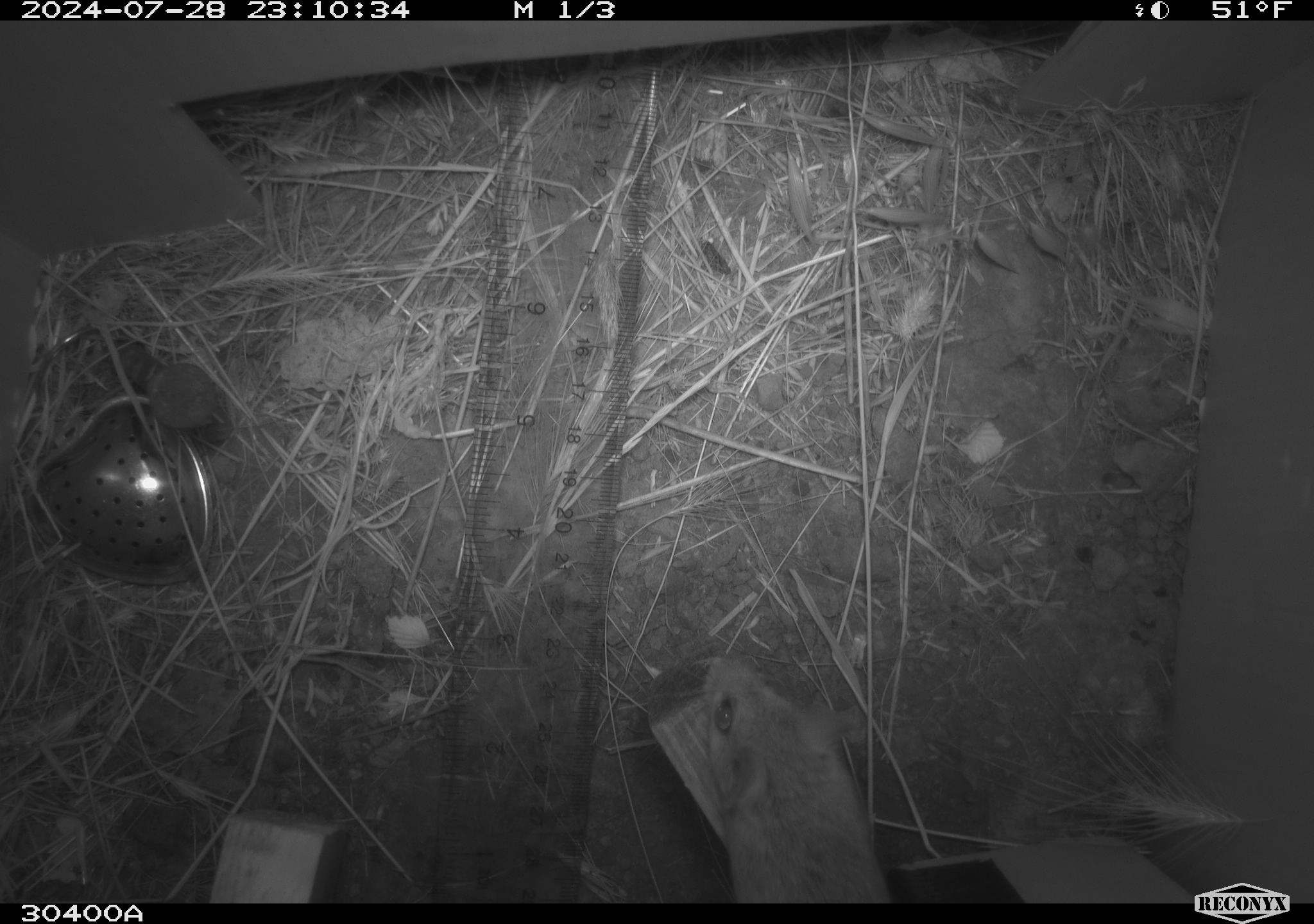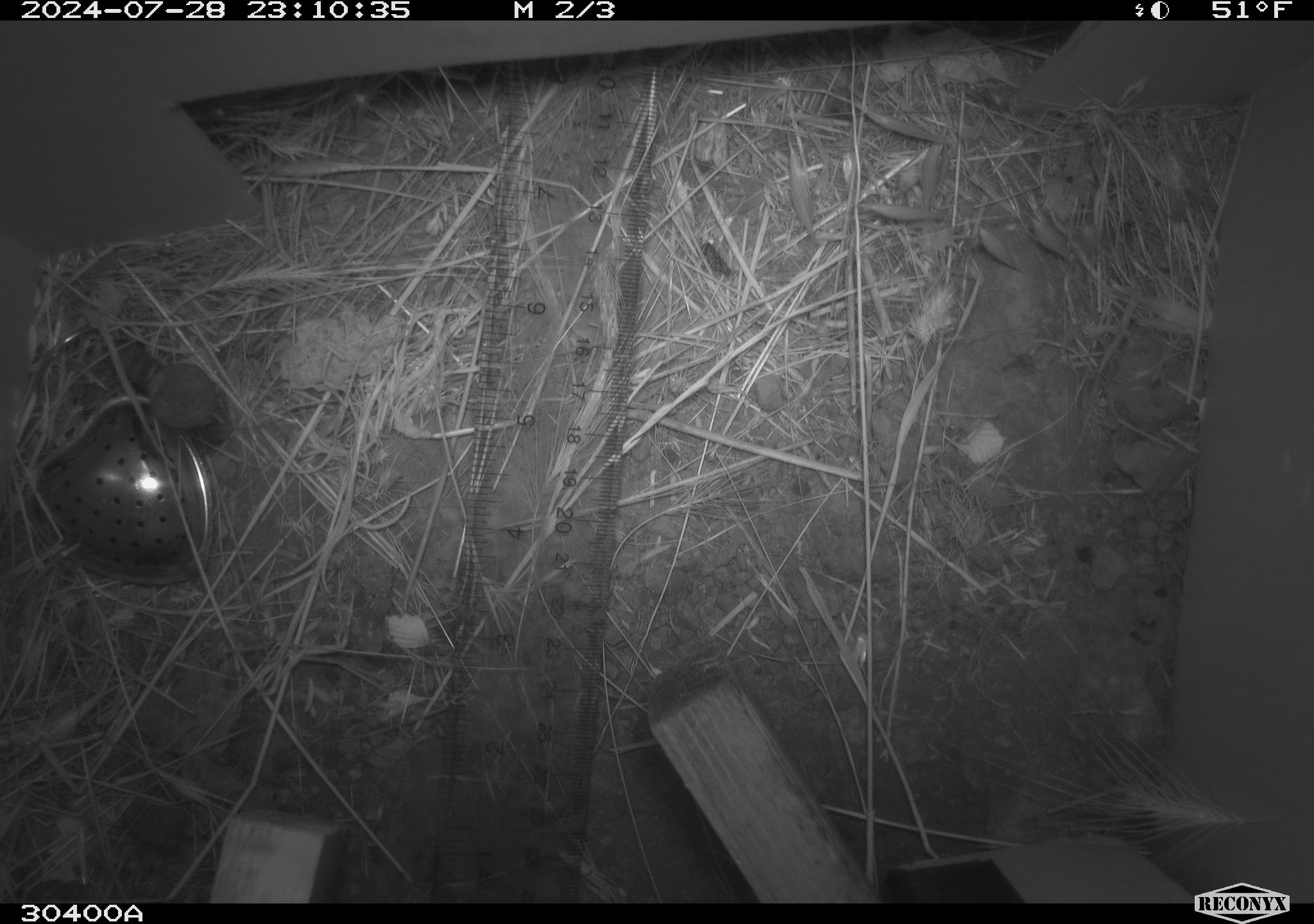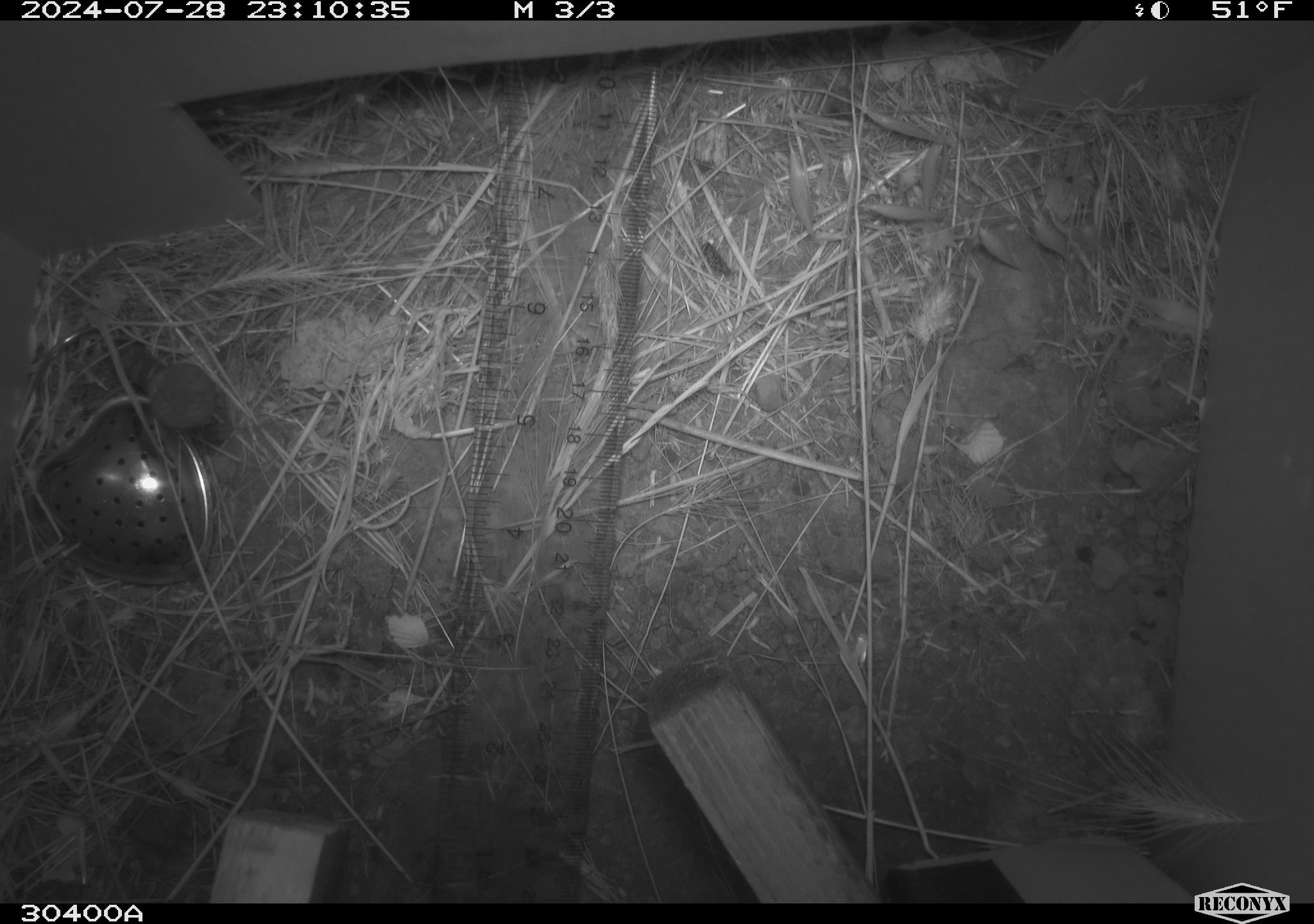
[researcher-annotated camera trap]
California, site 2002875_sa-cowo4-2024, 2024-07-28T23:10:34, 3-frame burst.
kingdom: Animalia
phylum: Chordata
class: Mammalia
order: Rodentia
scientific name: Rodentia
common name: mouse species